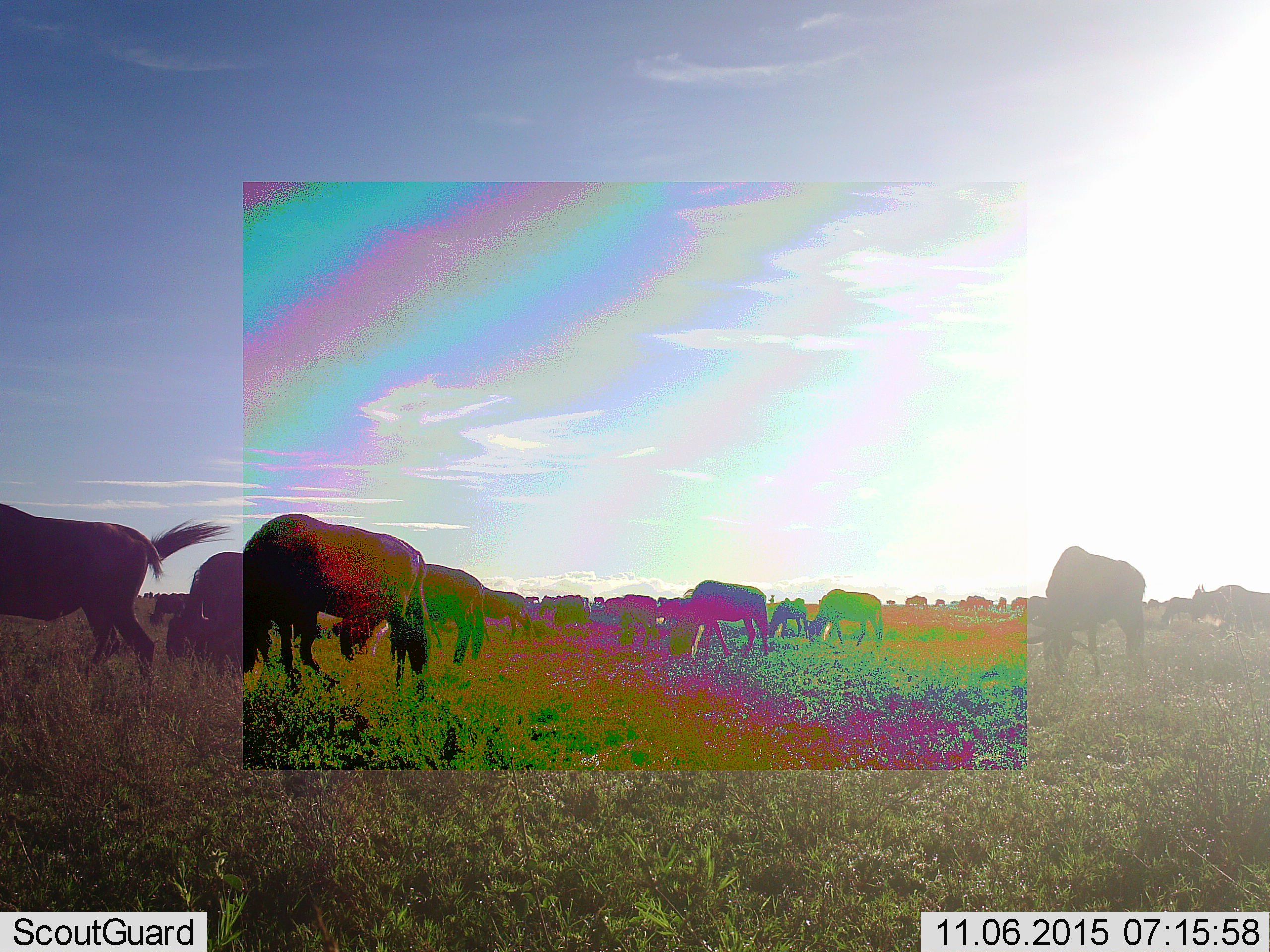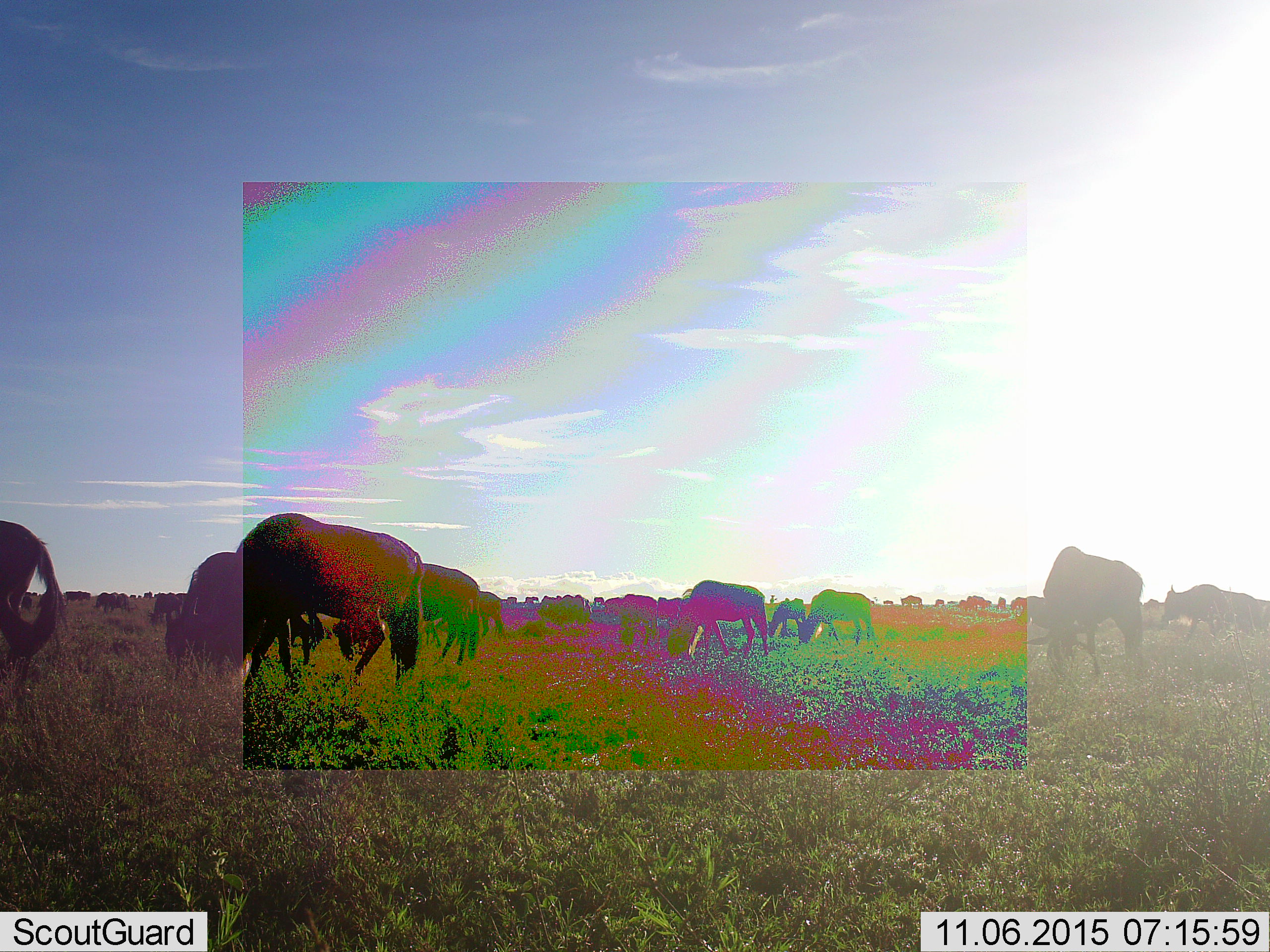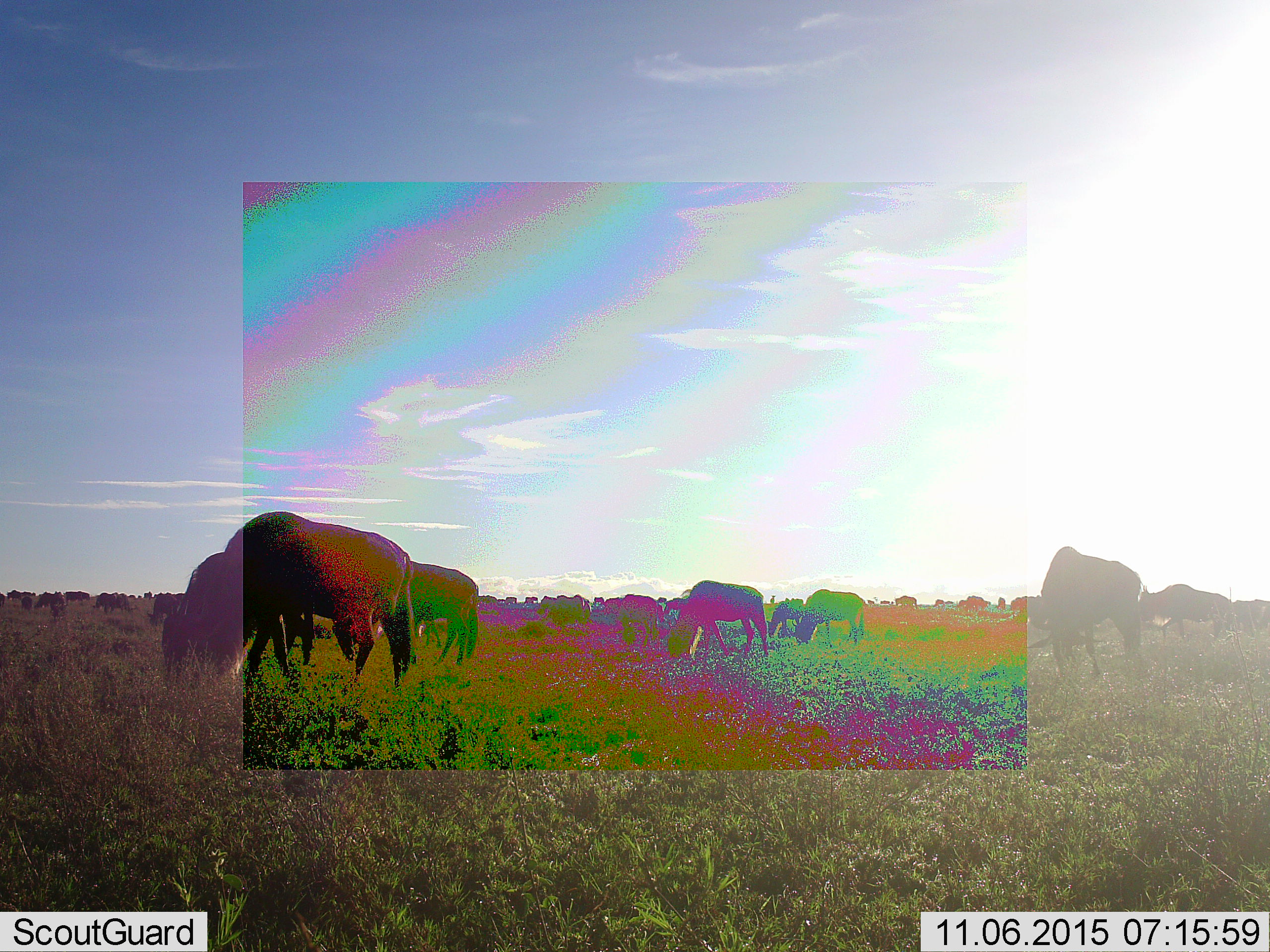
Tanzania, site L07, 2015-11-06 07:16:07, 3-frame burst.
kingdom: Animalia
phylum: Chordata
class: Mammalia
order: Artiodactyla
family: Bovidae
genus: Connochaetes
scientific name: Connochaetes taurinus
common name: blue wildebeest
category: wildebeest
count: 11-50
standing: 71%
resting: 14%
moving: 100%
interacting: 14%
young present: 0%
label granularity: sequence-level